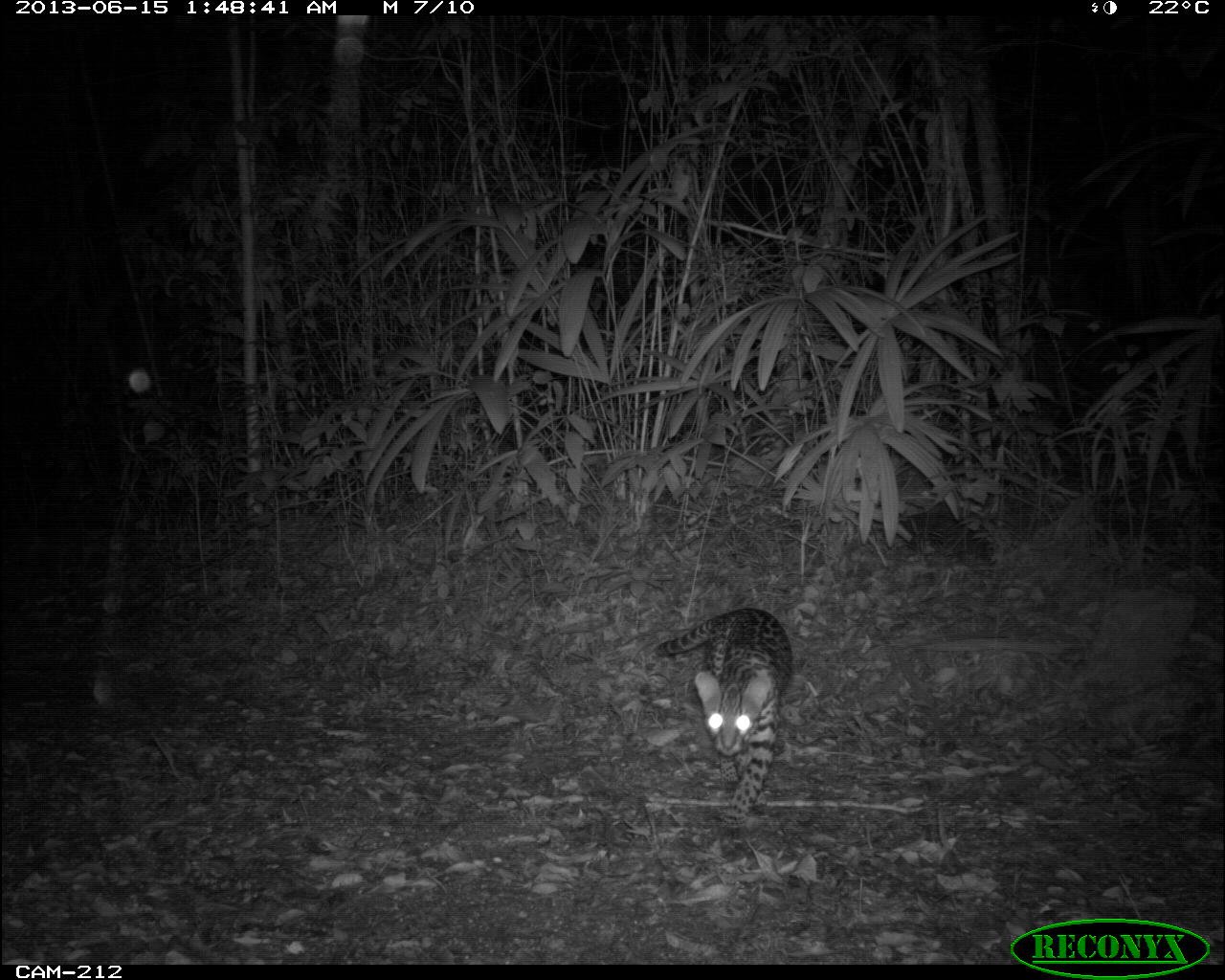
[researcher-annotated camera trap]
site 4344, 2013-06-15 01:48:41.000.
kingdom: Animalia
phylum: Chordata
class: Mammalia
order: Carnivora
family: Felidae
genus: Leopardus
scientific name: Leopardus pardalis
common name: ocelot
Leopardus pardalis (ocelot), count 1, sex female.